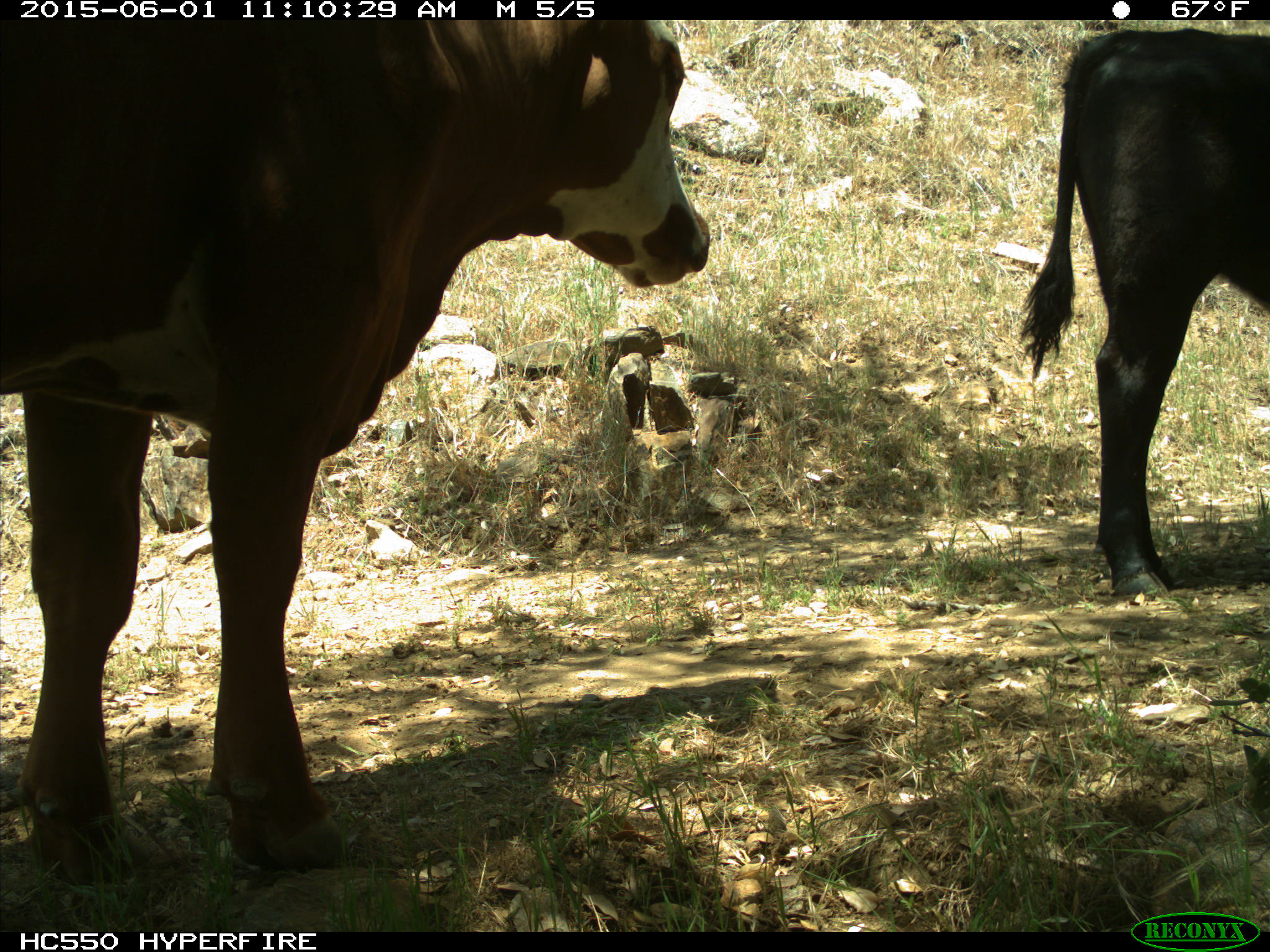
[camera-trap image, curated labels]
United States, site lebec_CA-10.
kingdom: Animalia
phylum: Chordata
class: Mammalia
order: Artiodactyla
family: Bovidae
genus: Bos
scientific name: Bos taurus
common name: domestic cow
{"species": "Bos taurus (domestic cow)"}